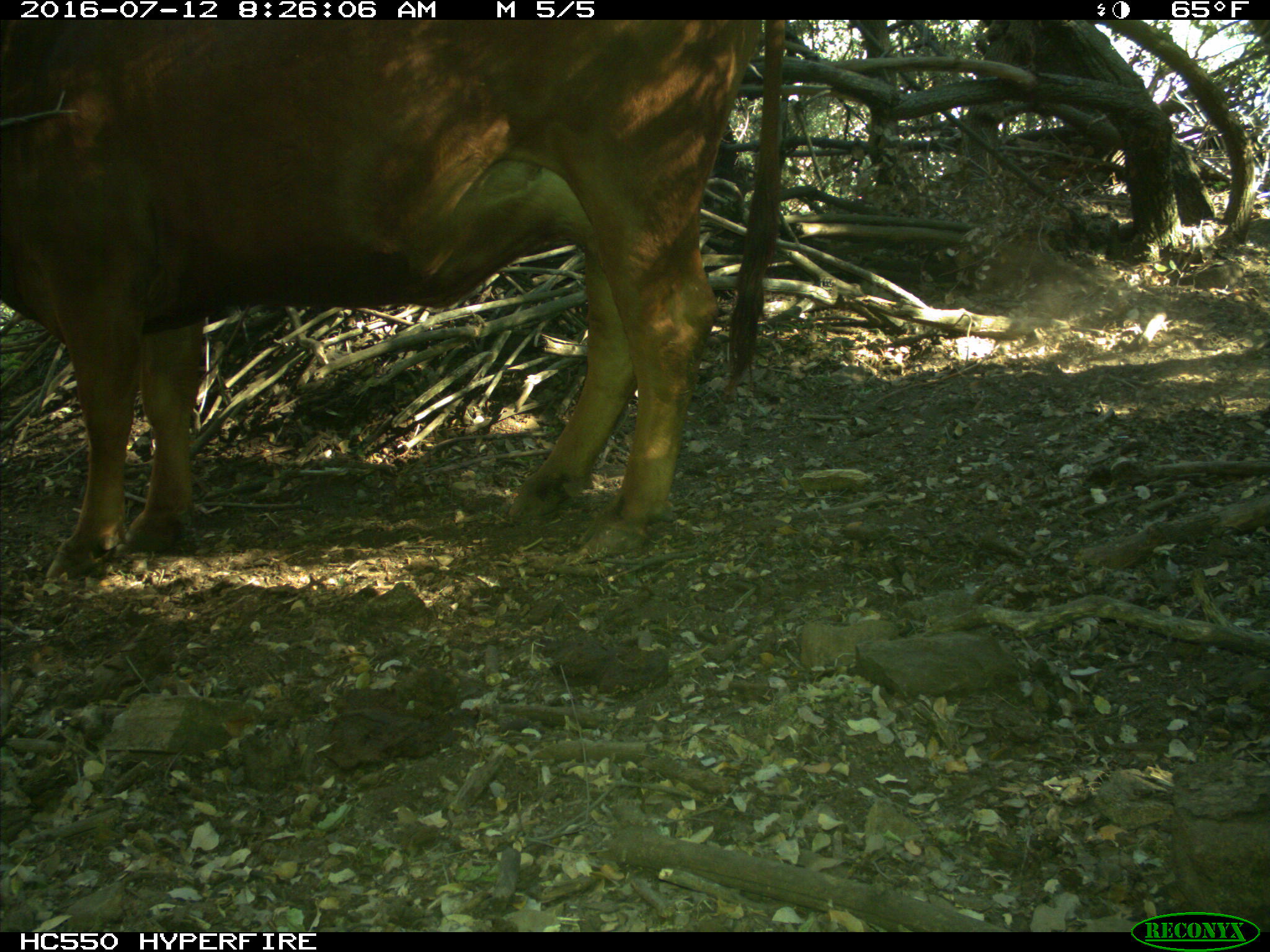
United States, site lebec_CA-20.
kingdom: Animalia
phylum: Chordata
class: Mammalia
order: Artiodactyla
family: Bovidae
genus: Bos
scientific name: Bos taurus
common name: domestic cow